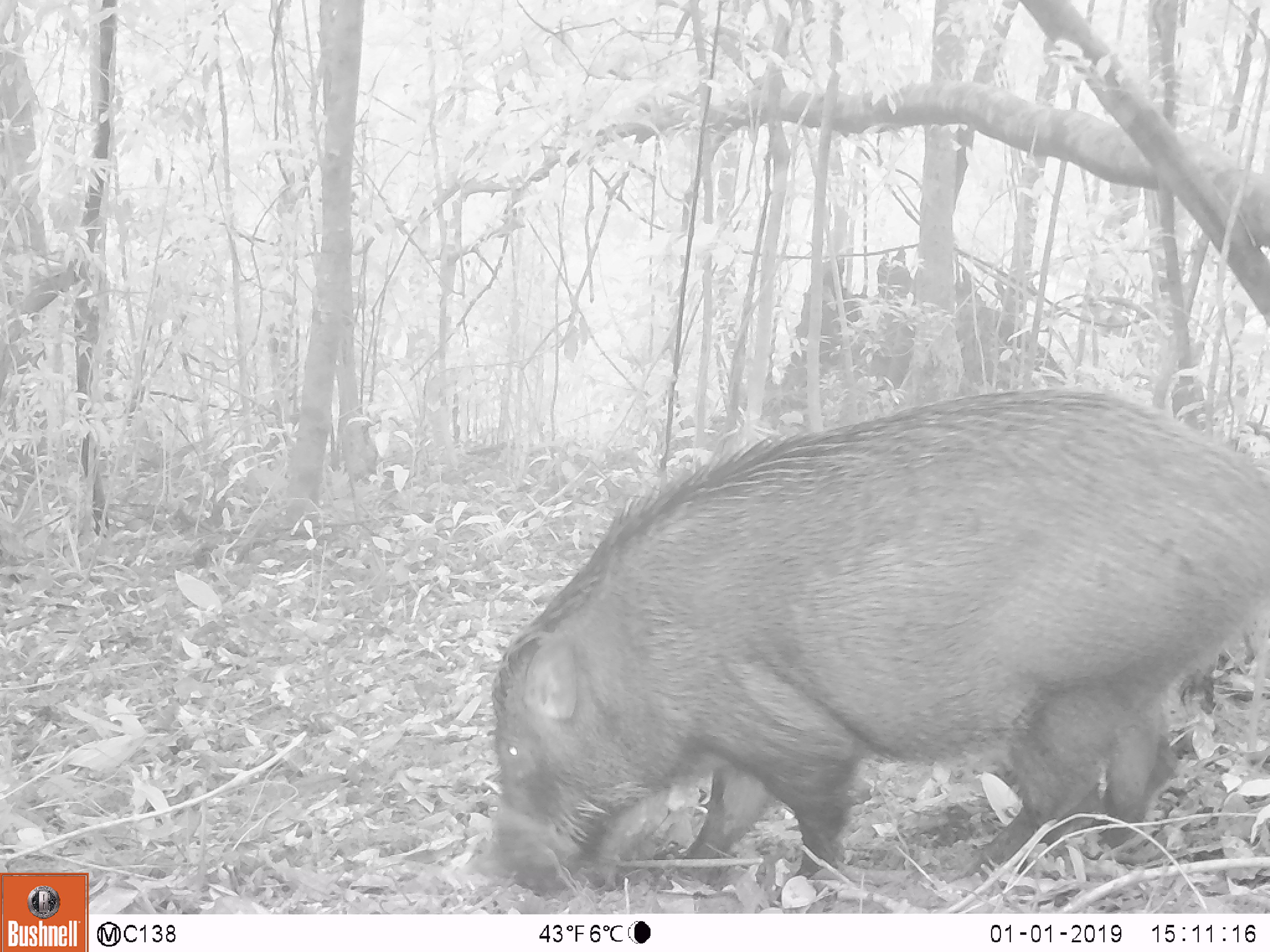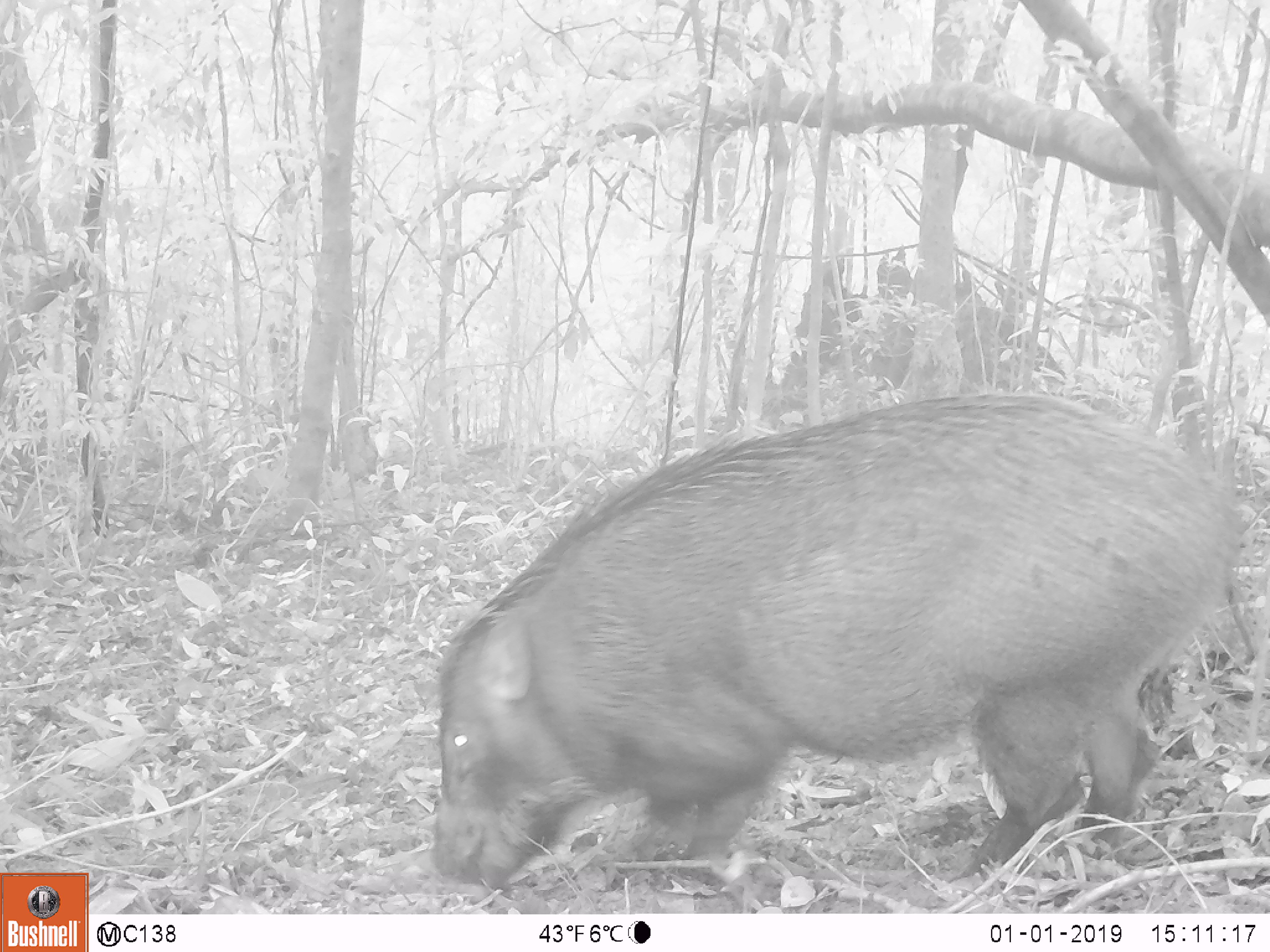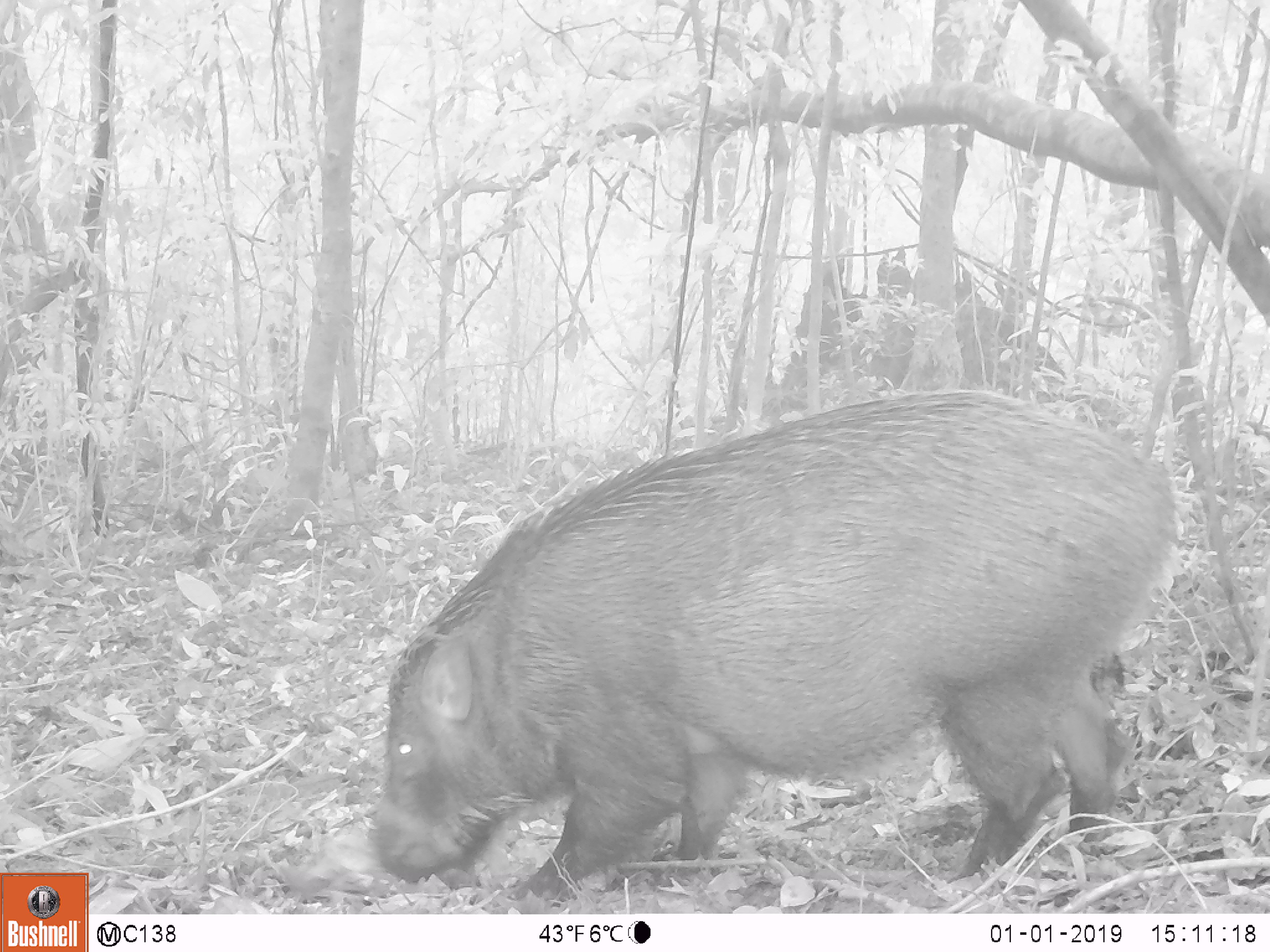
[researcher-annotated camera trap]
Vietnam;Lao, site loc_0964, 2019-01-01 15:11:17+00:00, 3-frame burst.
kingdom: Animalia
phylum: Chordata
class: Mammalia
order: Artiodactyla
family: Suidae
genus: Sus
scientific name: Sus scrofa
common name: eurasian wild pig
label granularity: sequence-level